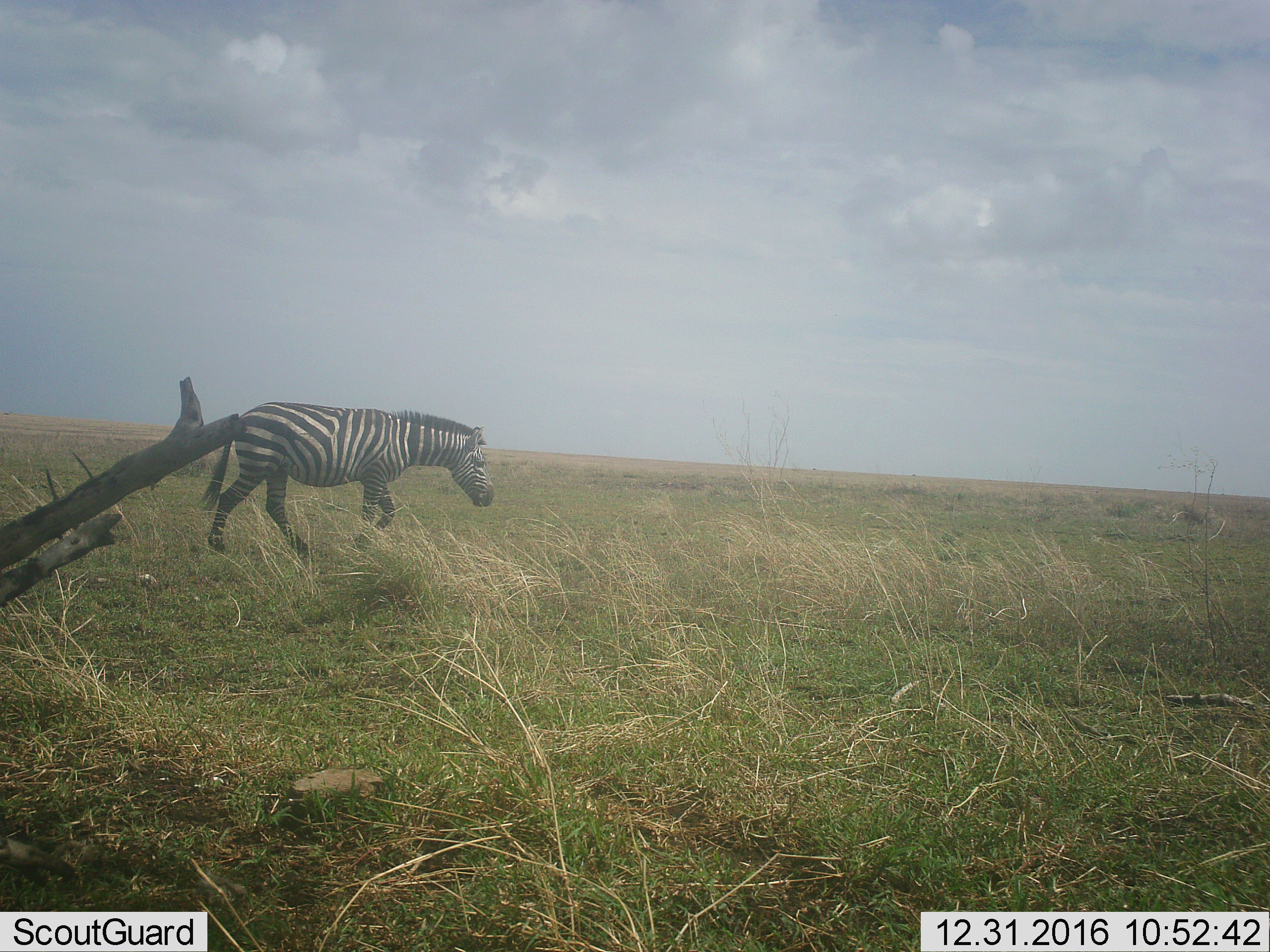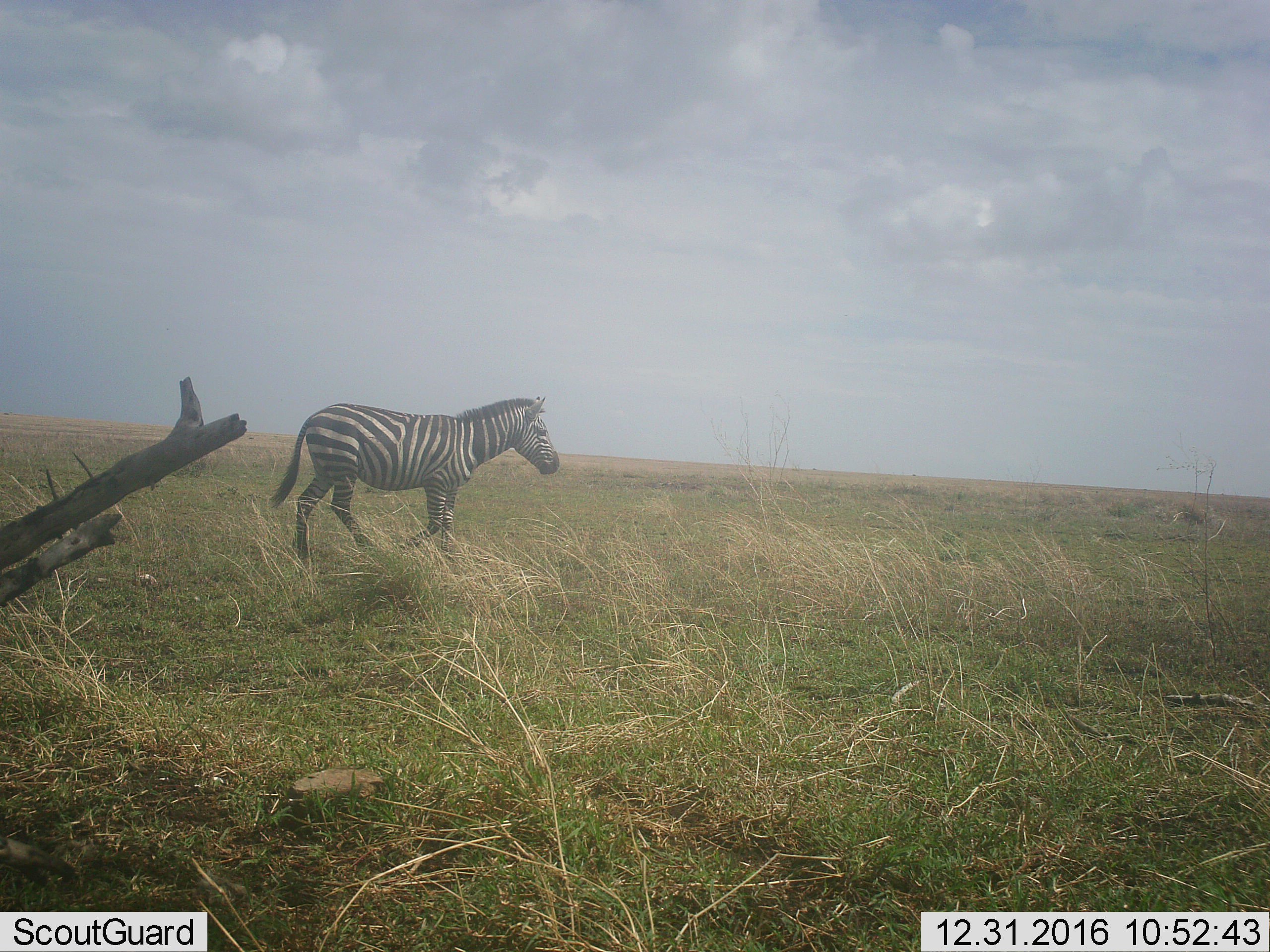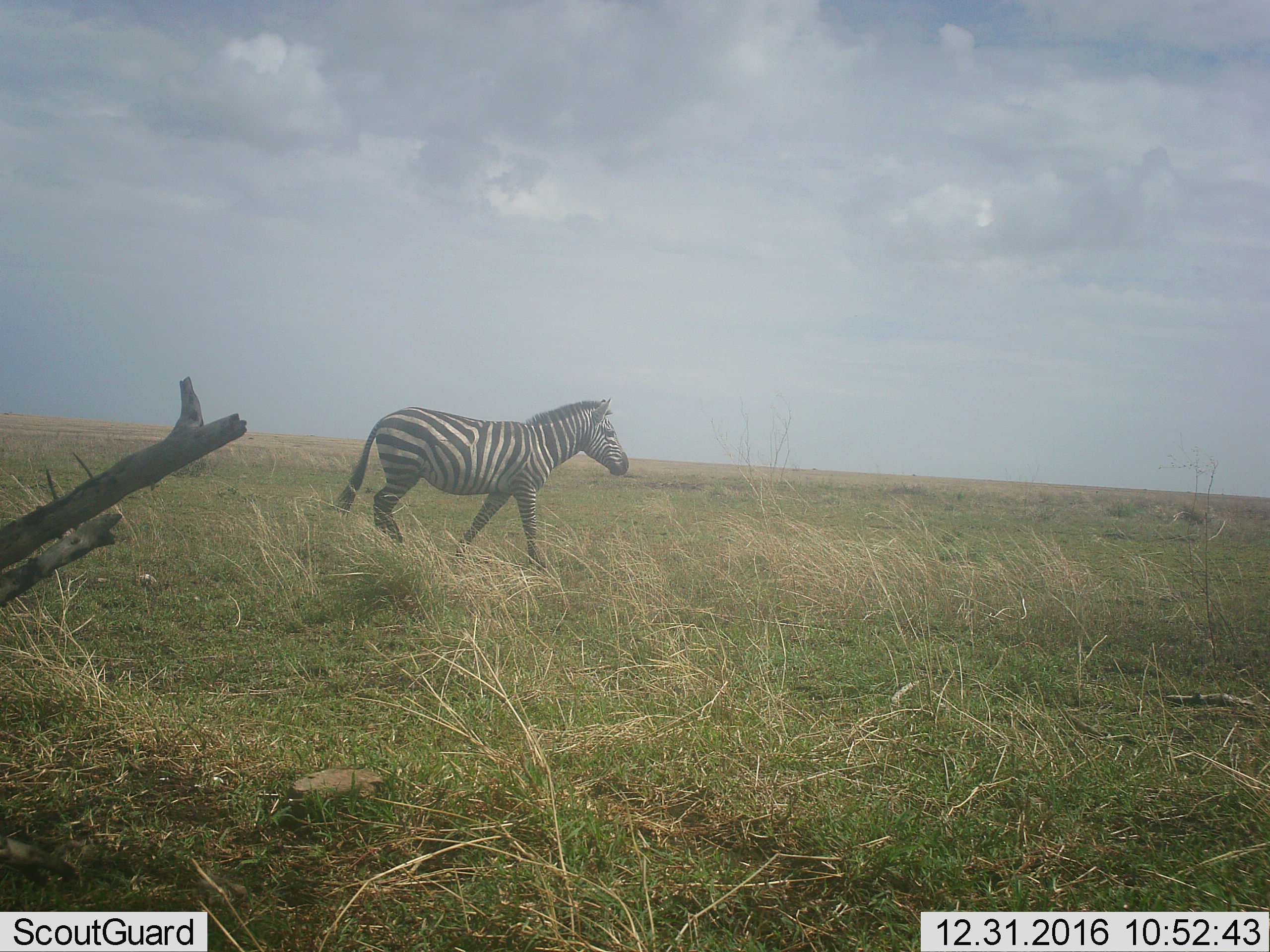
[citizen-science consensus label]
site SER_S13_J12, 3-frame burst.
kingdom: Animalia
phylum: Chordata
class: Mammalia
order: Perissodactyla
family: Equidae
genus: Equus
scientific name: Equus quagga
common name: plains zebra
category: zebraplains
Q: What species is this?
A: Zebraplains (plains zebra) (Equus quagga).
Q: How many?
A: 1.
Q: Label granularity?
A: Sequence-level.